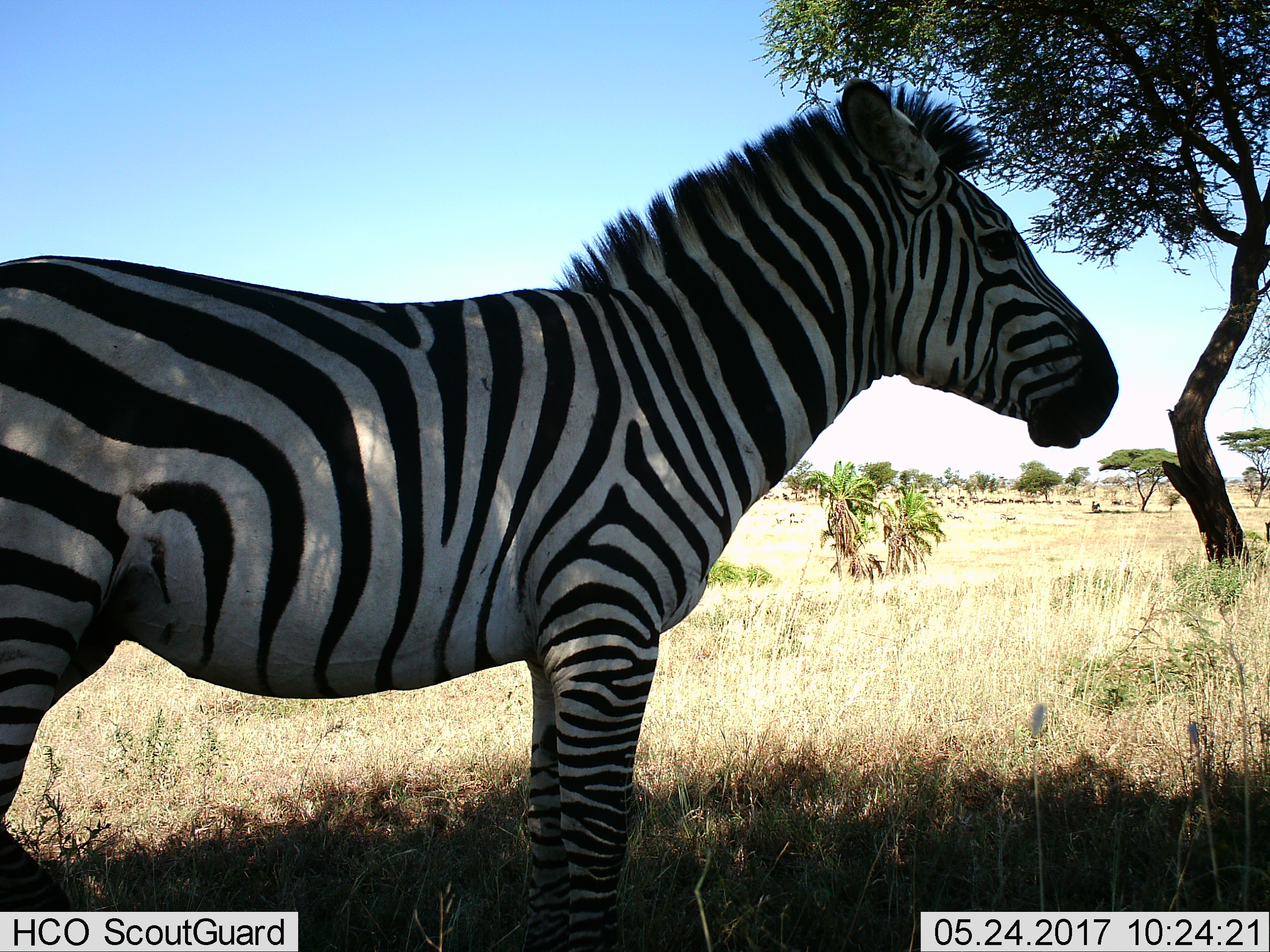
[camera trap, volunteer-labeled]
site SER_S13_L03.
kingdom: Animalia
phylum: Chordata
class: Mammalia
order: Perissodactyla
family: Equidae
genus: Equus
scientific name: Equus quagga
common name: plains zebra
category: zebraplains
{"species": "zebraplains (plains zebra) (Equus quagga)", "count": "1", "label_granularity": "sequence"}